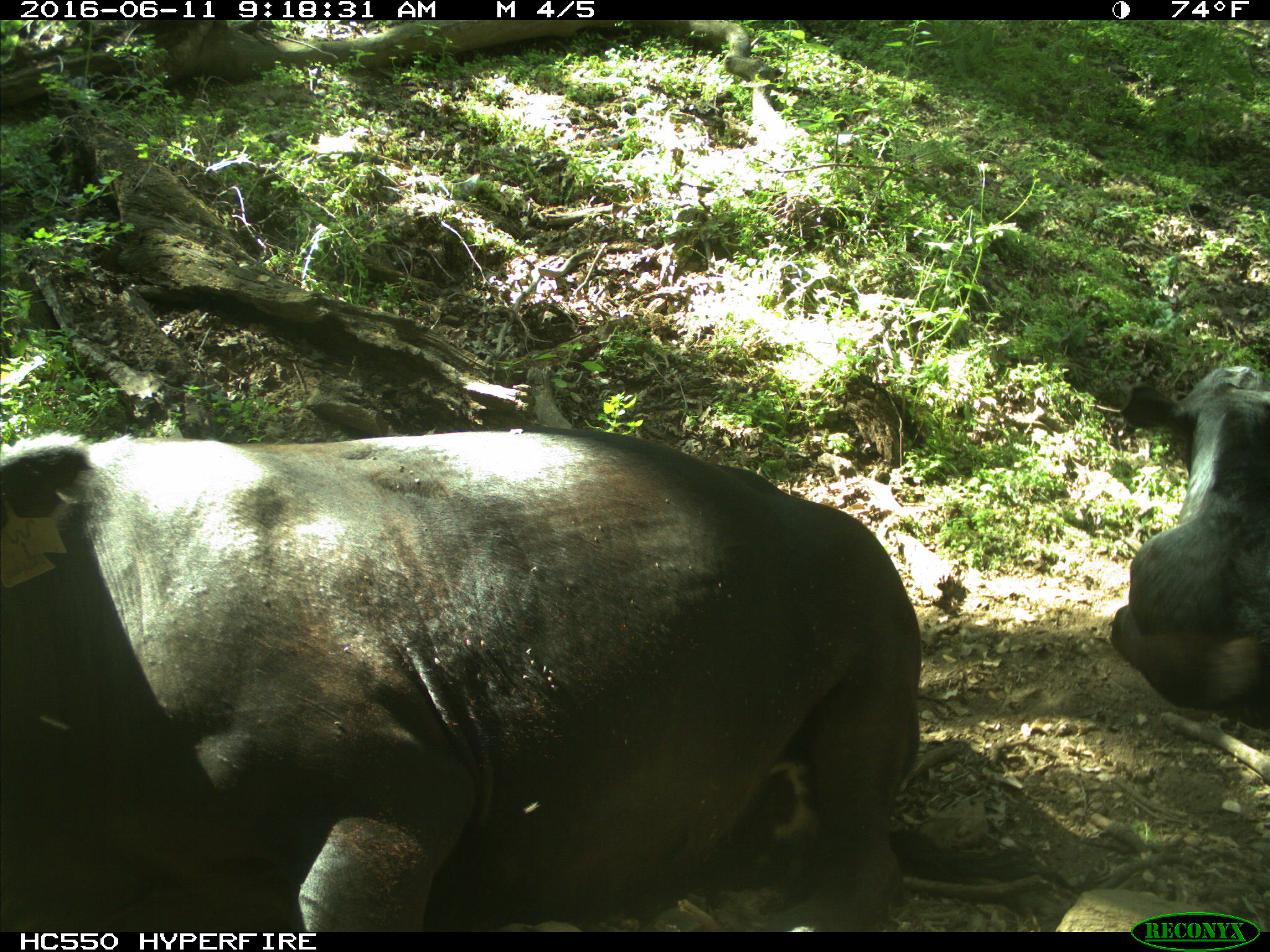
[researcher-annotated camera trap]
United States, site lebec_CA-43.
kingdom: Animalia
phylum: Chordata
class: Mammalia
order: Artiodactyla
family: Bovidae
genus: Bos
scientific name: Bos taurus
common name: domestic cow